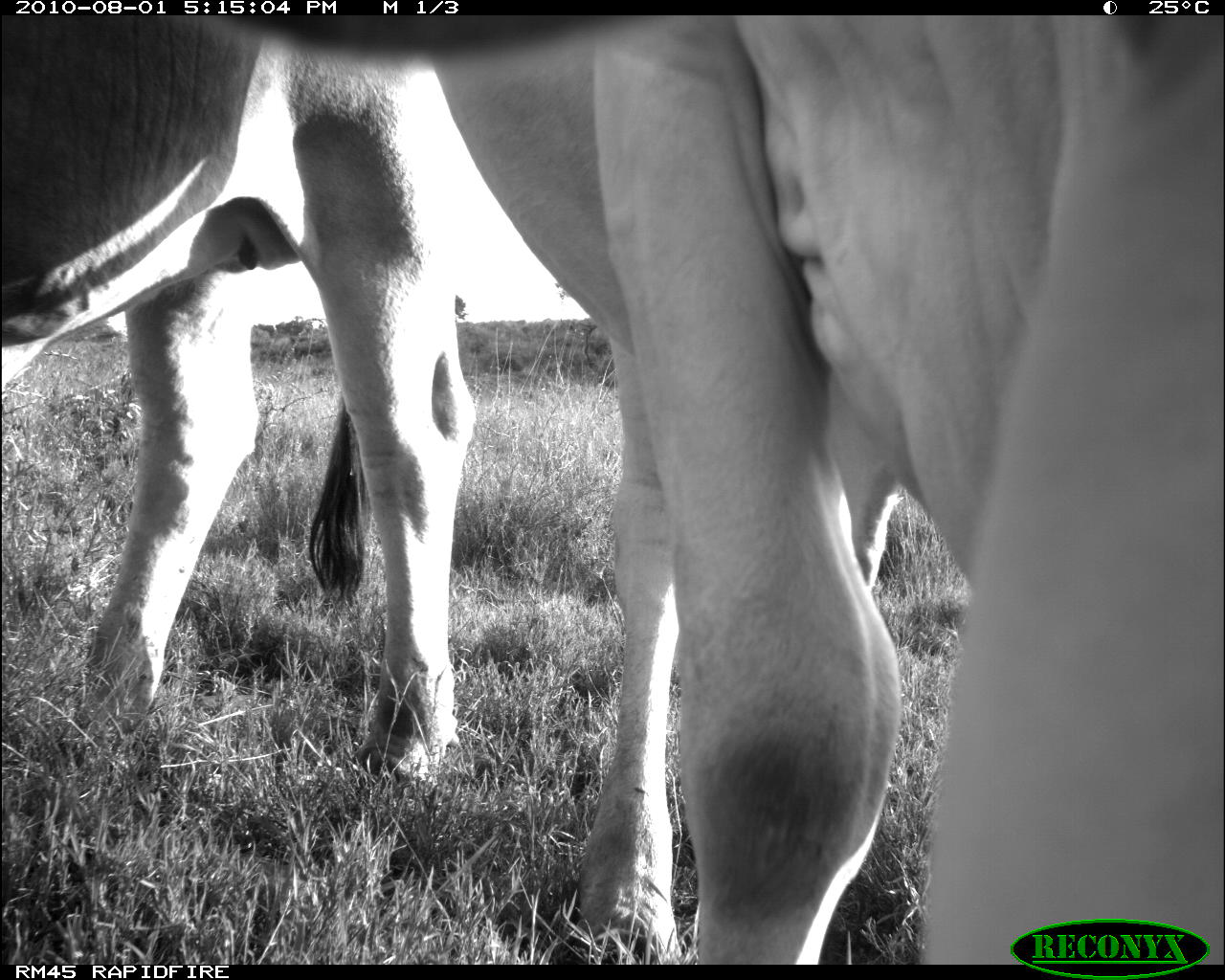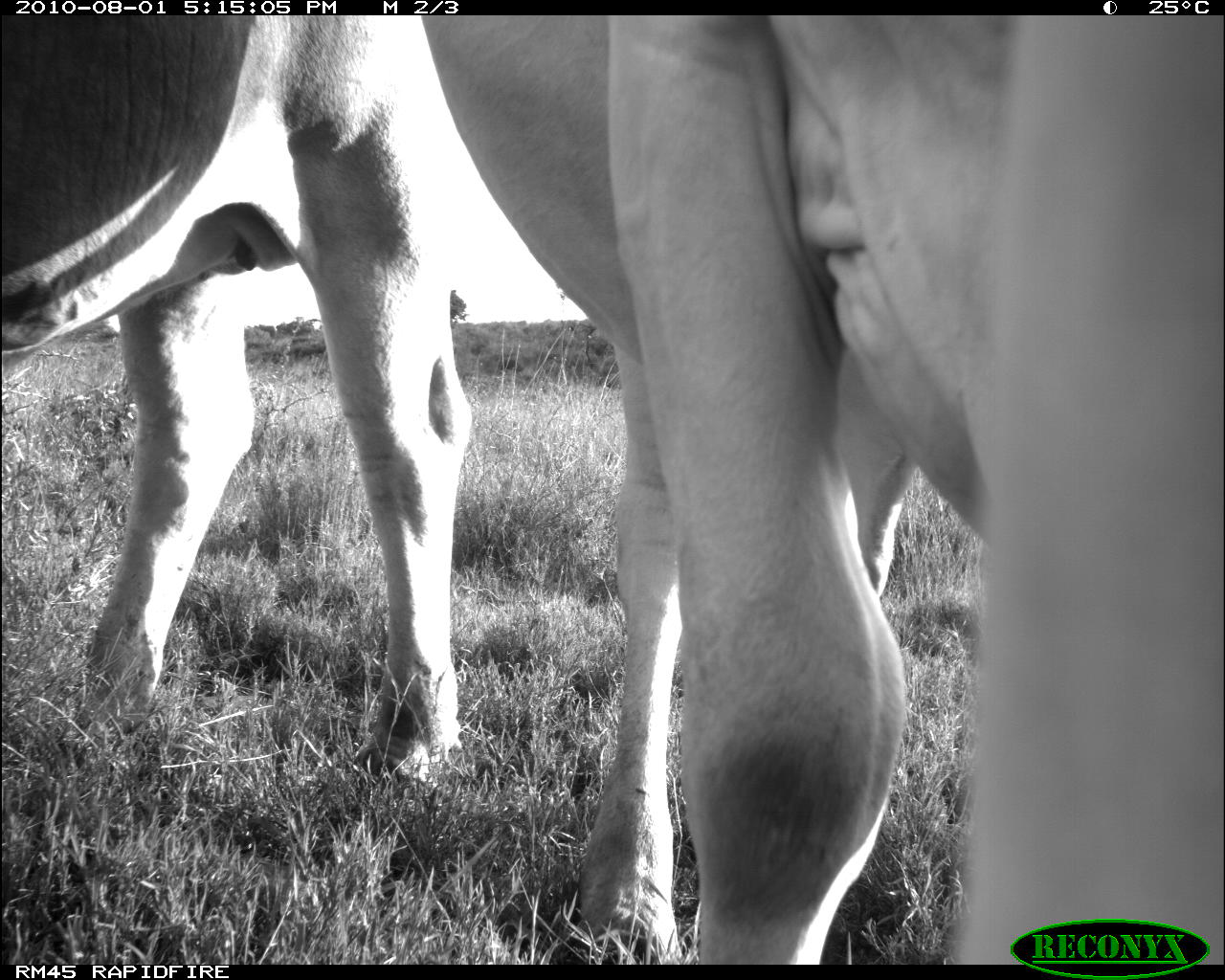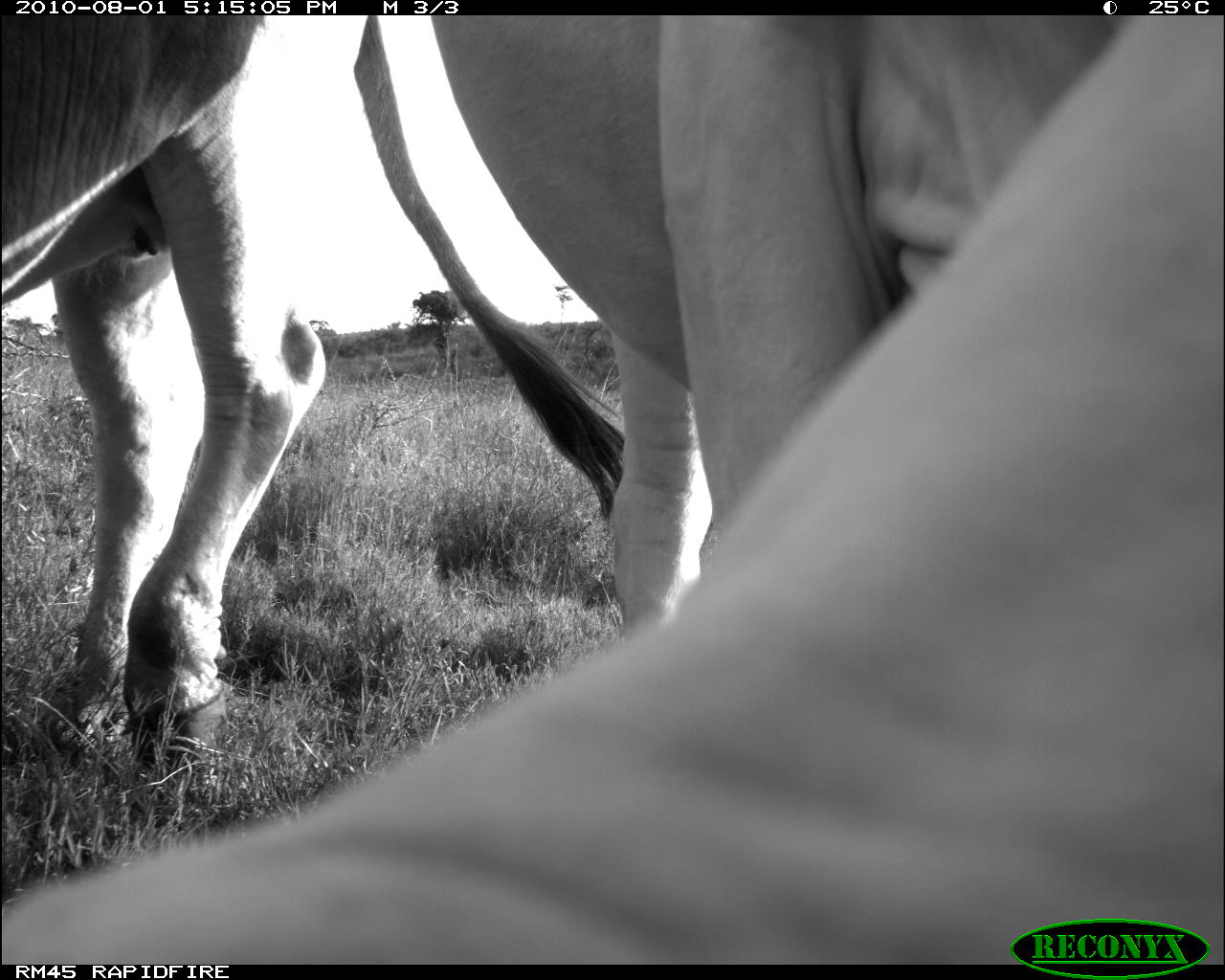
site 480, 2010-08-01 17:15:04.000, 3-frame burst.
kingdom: Animalia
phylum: Chordata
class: Mammalia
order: Artiodactyla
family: Bovidae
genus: Bos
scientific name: Bos taurus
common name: domestic cattle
Bos taurus (domestic cattle), count 2.